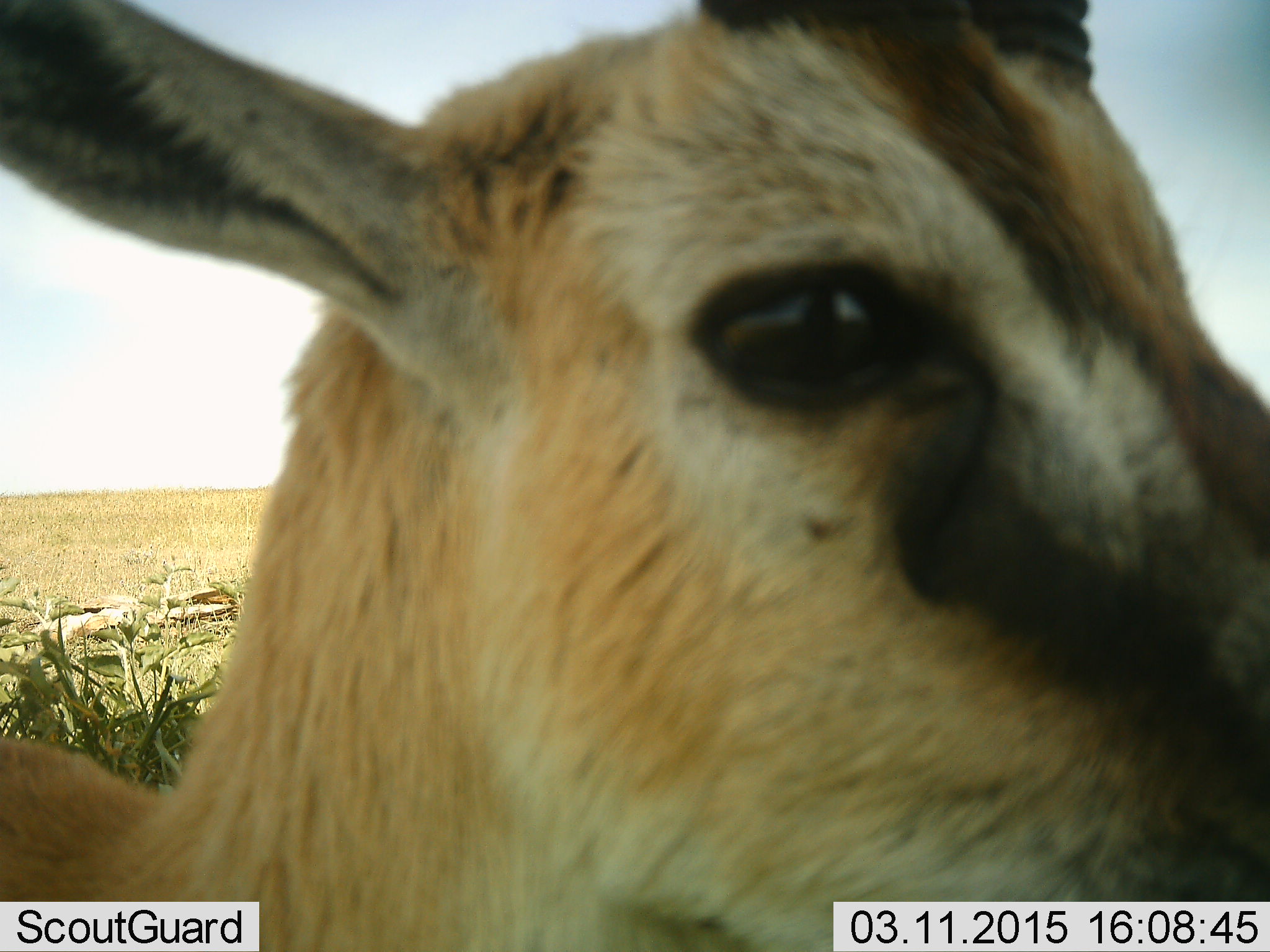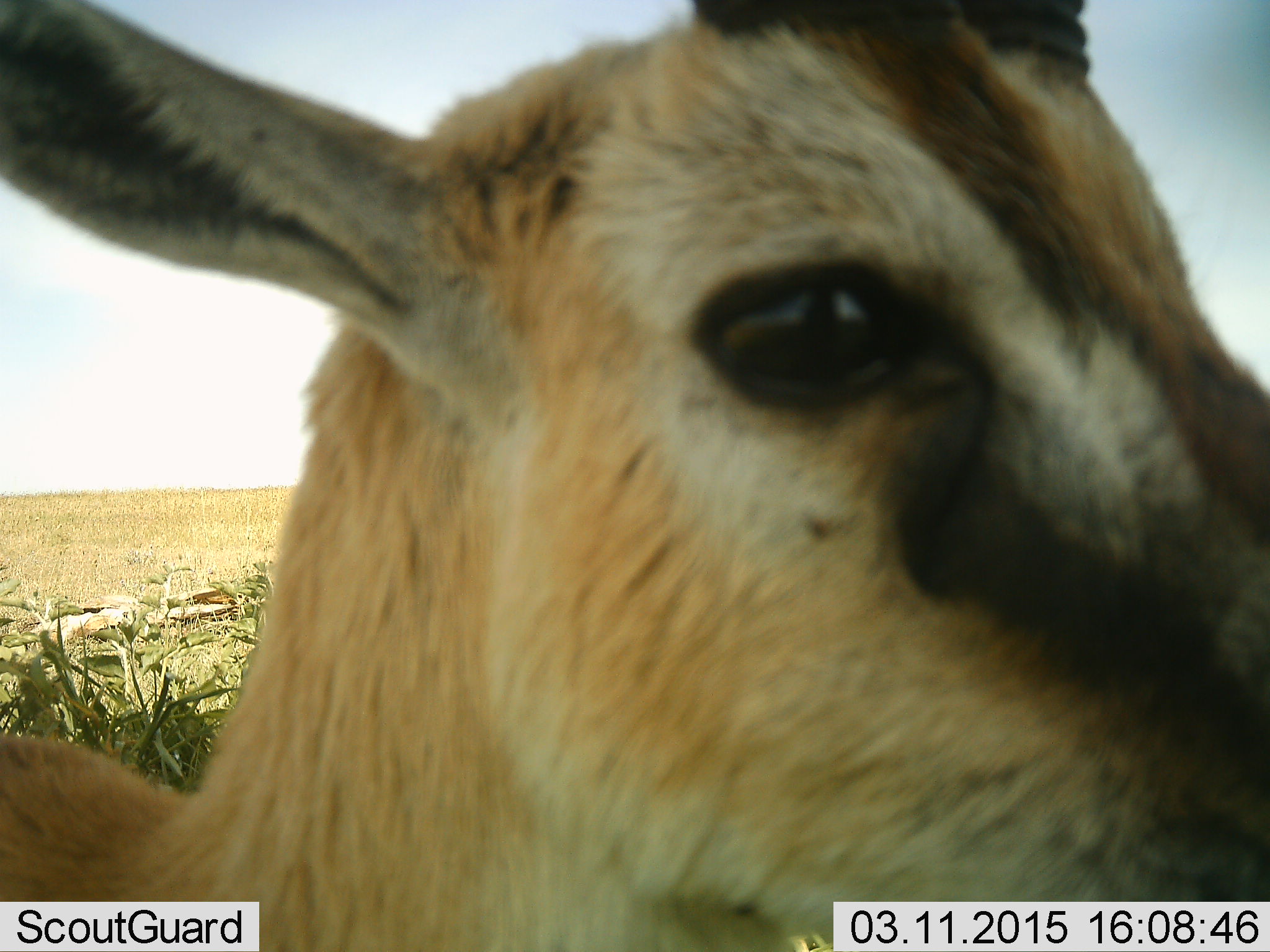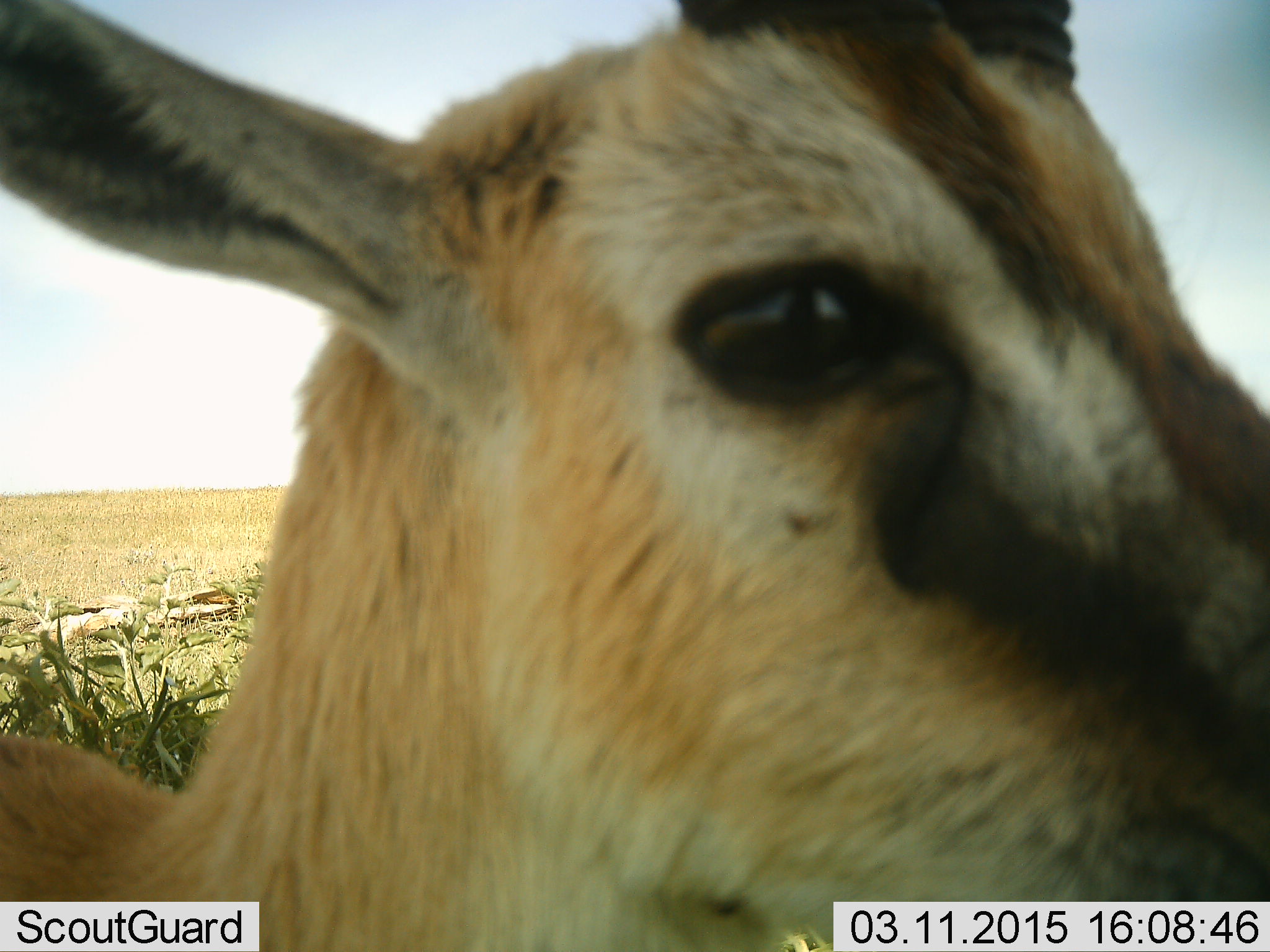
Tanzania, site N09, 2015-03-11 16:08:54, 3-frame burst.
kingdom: Animalia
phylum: Chordata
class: Mammalia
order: Artiodactyla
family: Bovidae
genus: Eudorcas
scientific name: Eudorcas thomsonii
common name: thomson's gazelle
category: gazellethomsons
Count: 1.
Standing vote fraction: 90%.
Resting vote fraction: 0%.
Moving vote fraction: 0%.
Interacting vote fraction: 10%.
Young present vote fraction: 0%.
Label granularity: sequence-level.